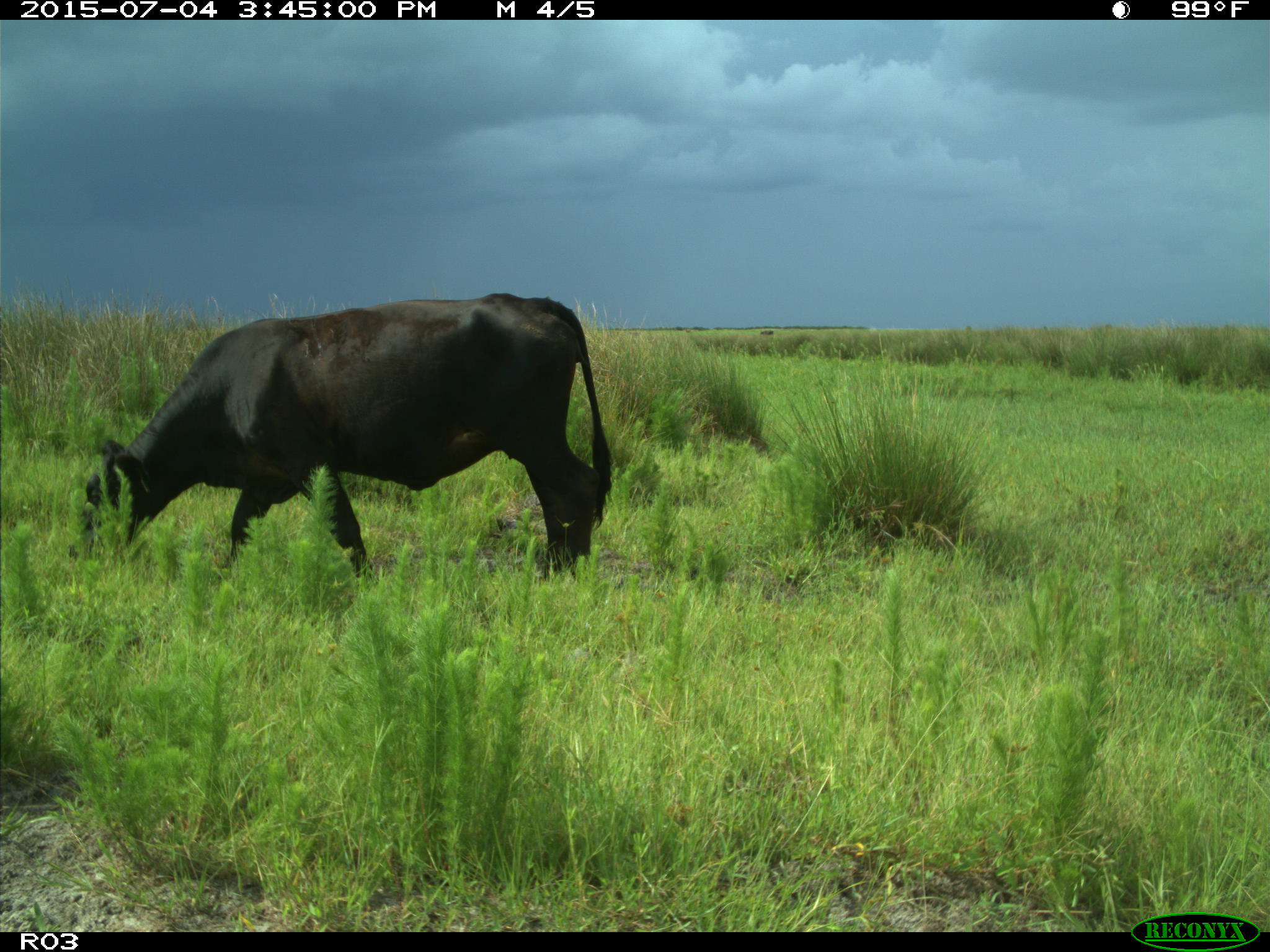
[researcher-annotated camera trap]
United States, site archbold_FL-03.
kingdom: Animalia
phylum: Chordata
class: Mammalia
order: Artiodactyla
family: Bovidae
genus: Bos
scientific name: Bos taurus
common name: domestic cow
Bos taurus (domestic cow).